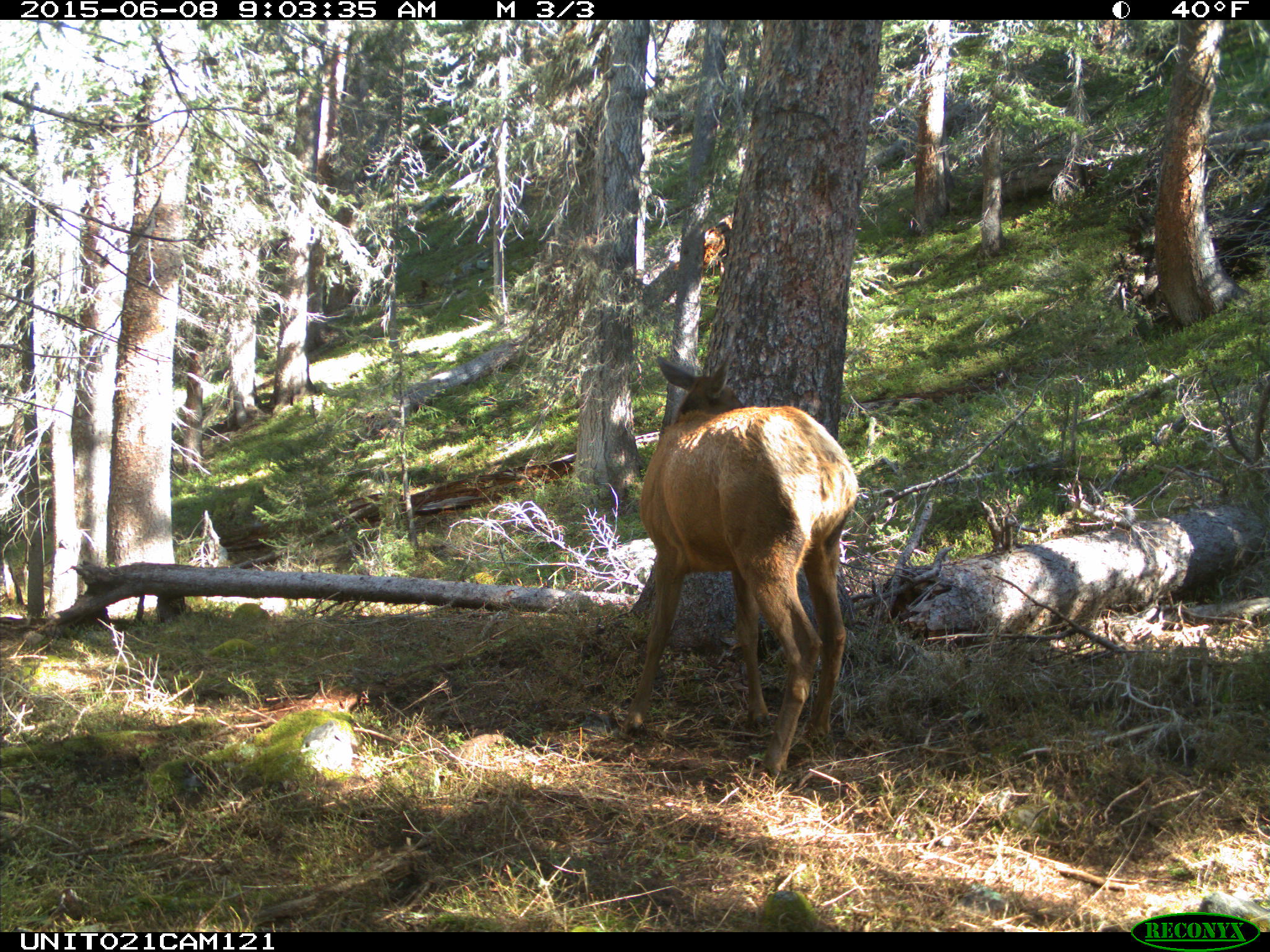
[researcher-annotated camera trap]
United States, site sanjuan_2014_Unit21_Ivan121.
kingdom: Animalia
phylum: Chordata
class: Mammalia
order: Artiodactyla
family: Cervidae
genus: Cervus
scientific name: Cervus elaphus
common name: red deer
Cervus elaphus (red deer).